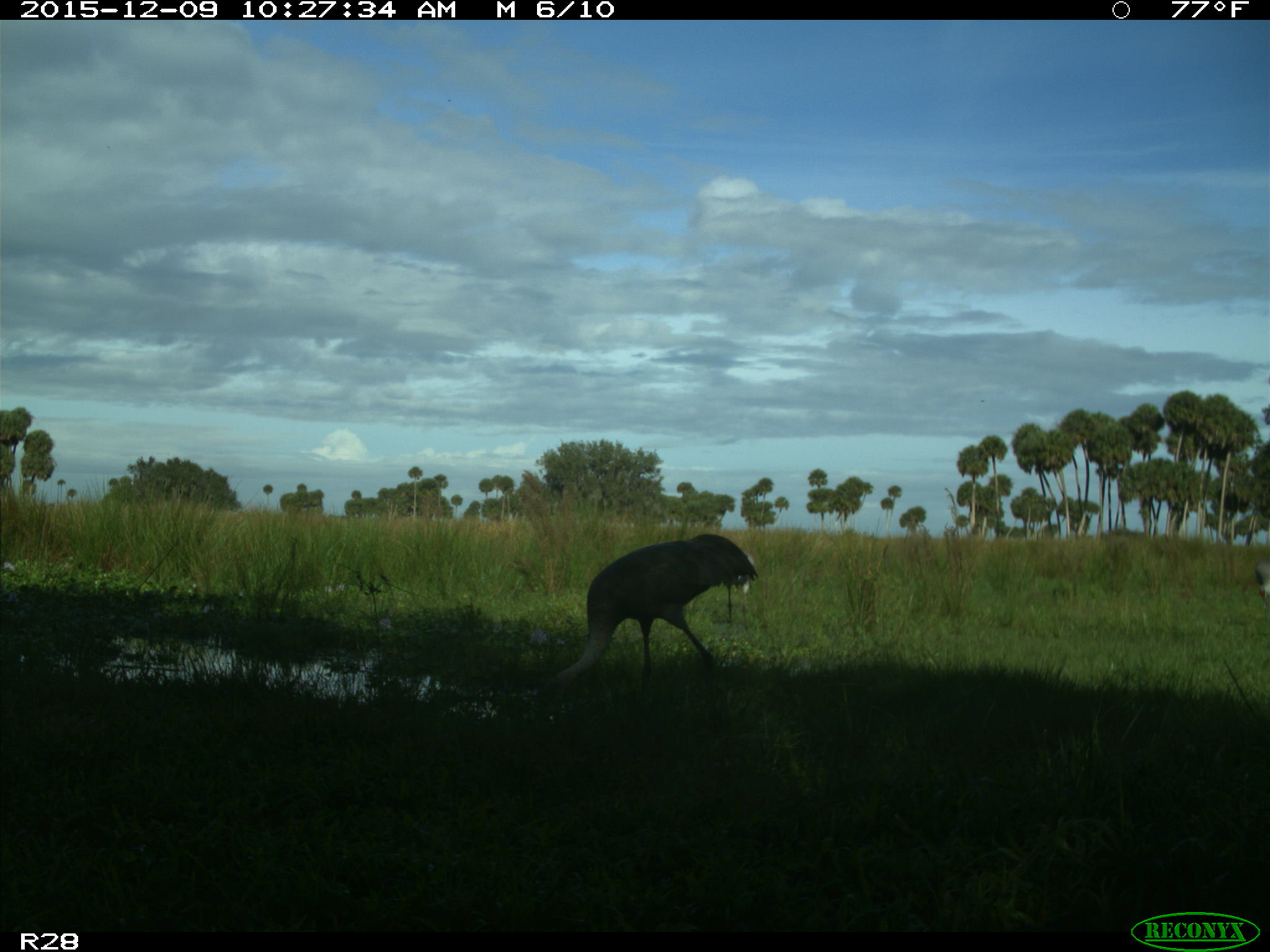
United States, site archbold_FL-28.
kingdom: Animalia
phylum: Chordata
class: Aves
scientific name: Aves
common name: birds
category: unidentified bird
Unidentified bird (birds) (Aves).